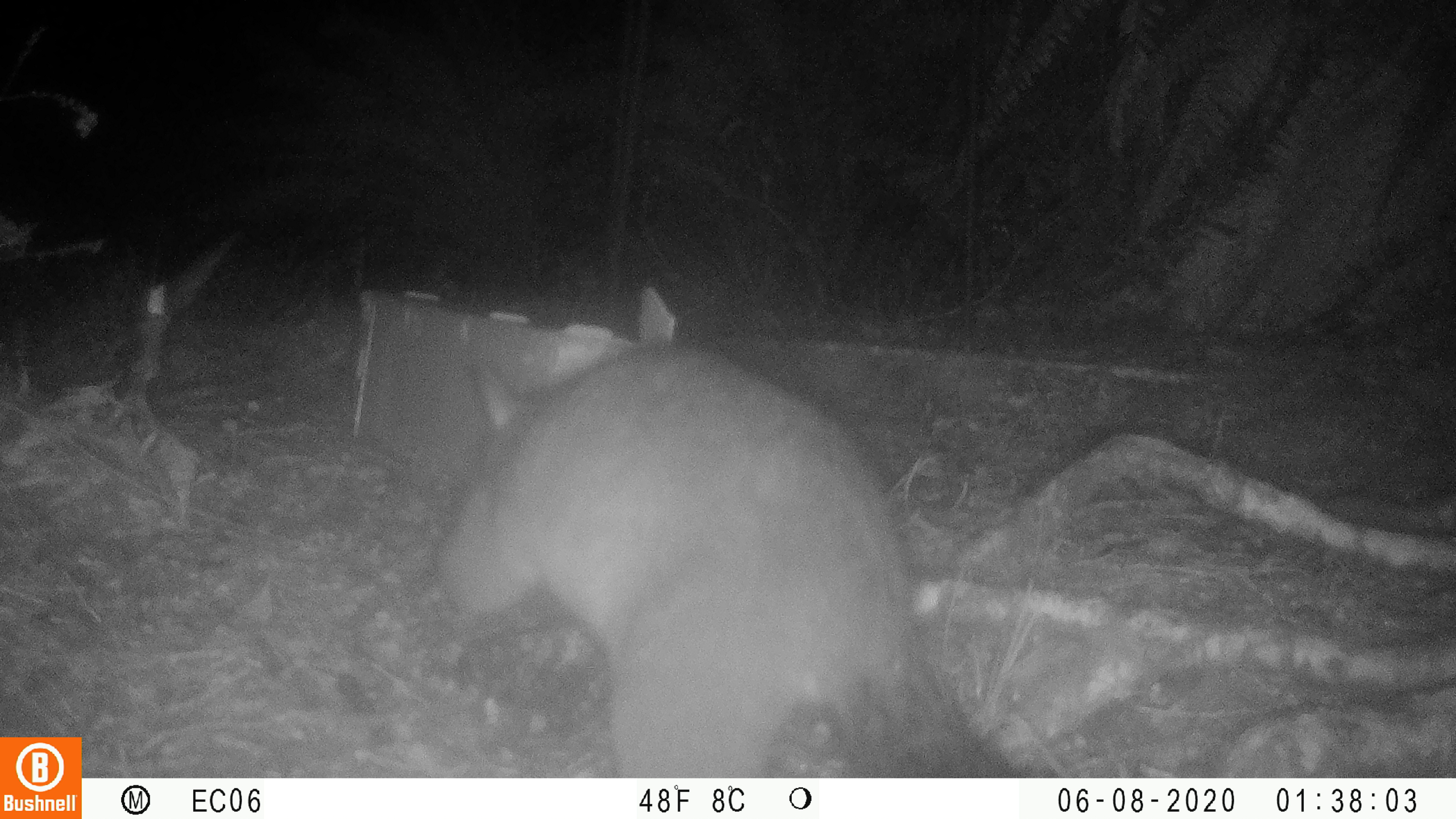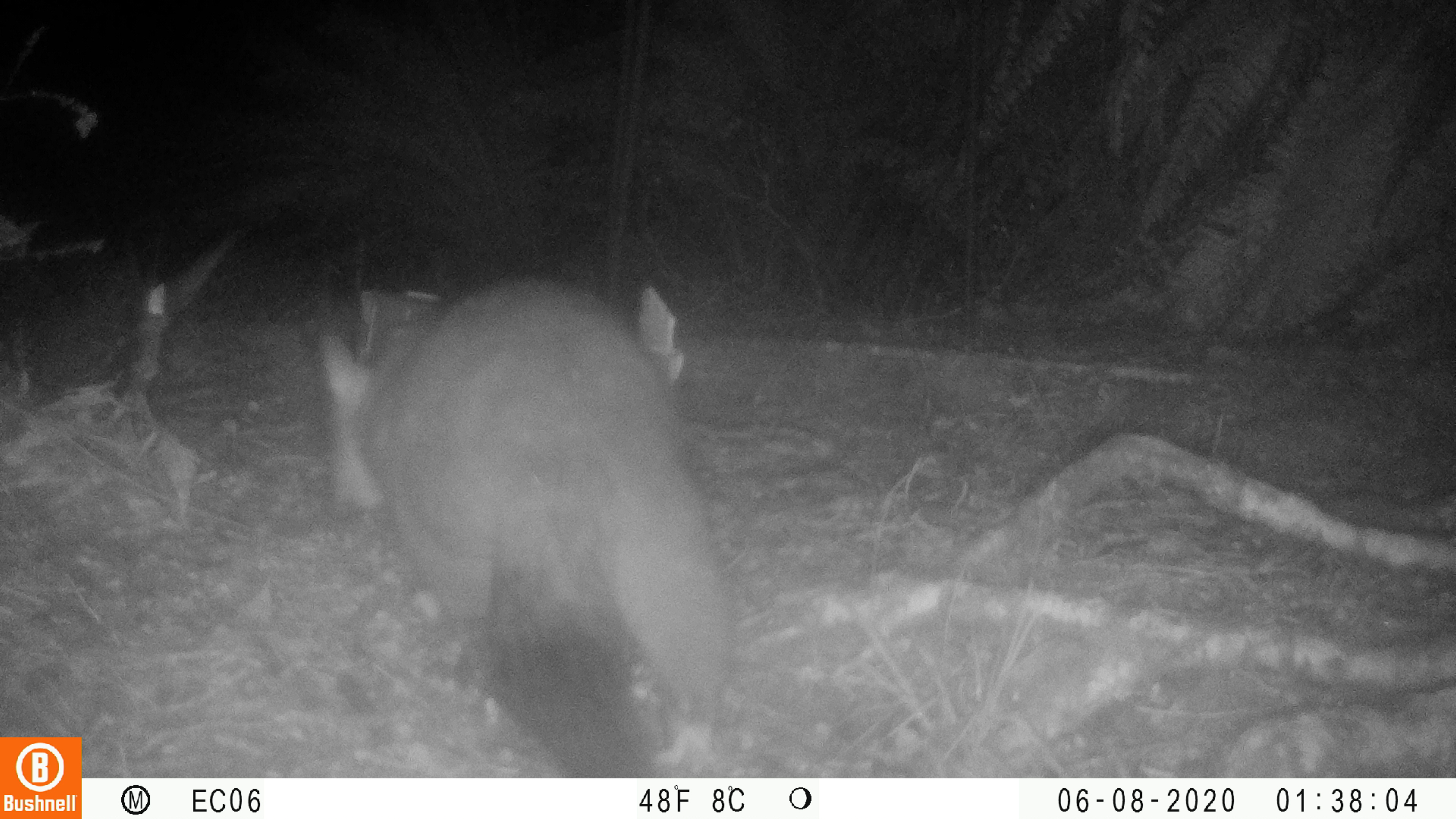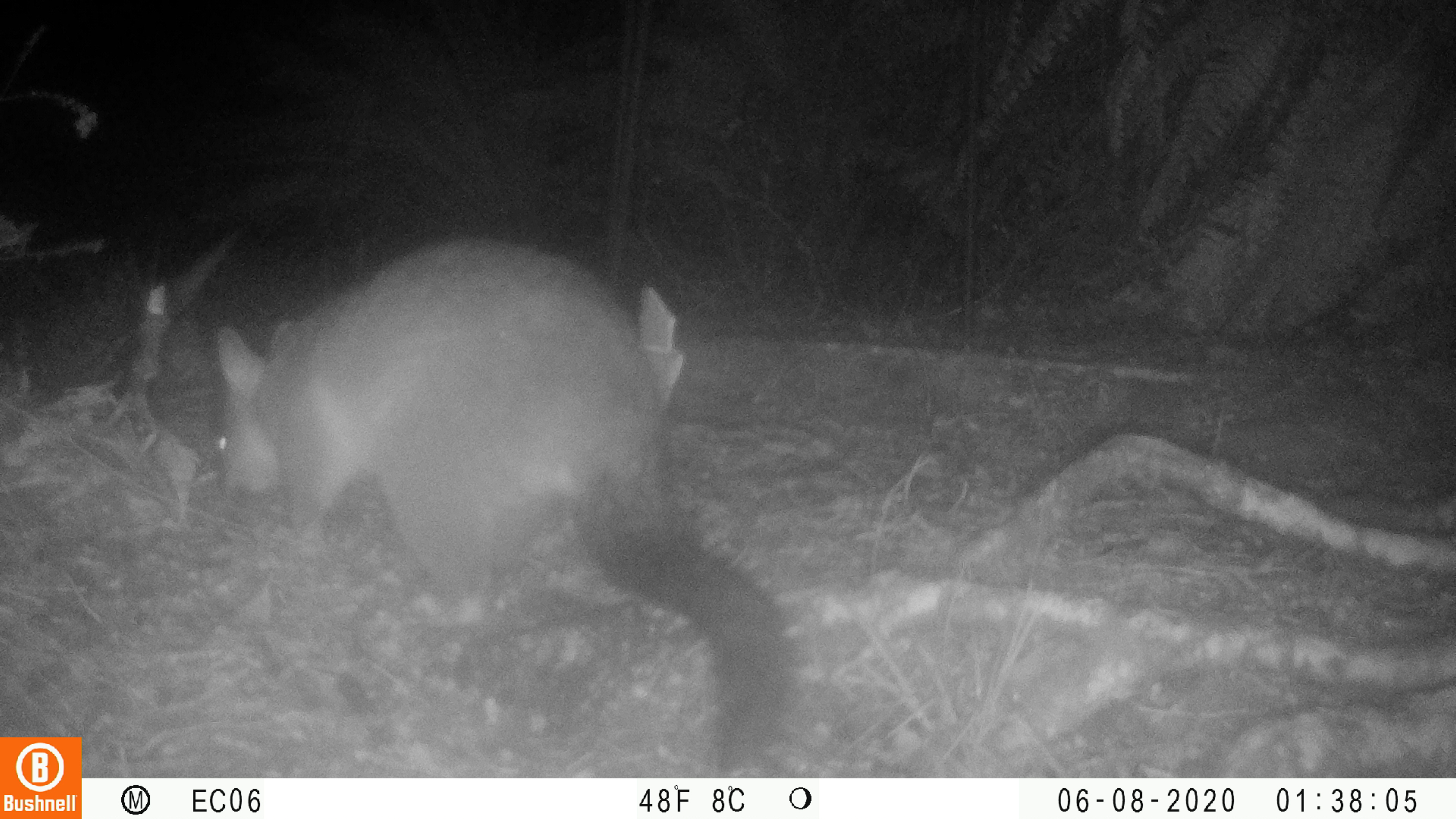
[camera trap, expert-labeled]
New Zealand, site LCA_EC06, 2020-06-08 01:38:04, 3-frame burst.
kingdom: Animalia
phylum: Chordata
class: Mammalia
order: Diprotodontia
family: Phalangeridae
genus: Trichosurus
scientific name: Trichosurus vulpecula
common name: common brushtail possum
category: possum